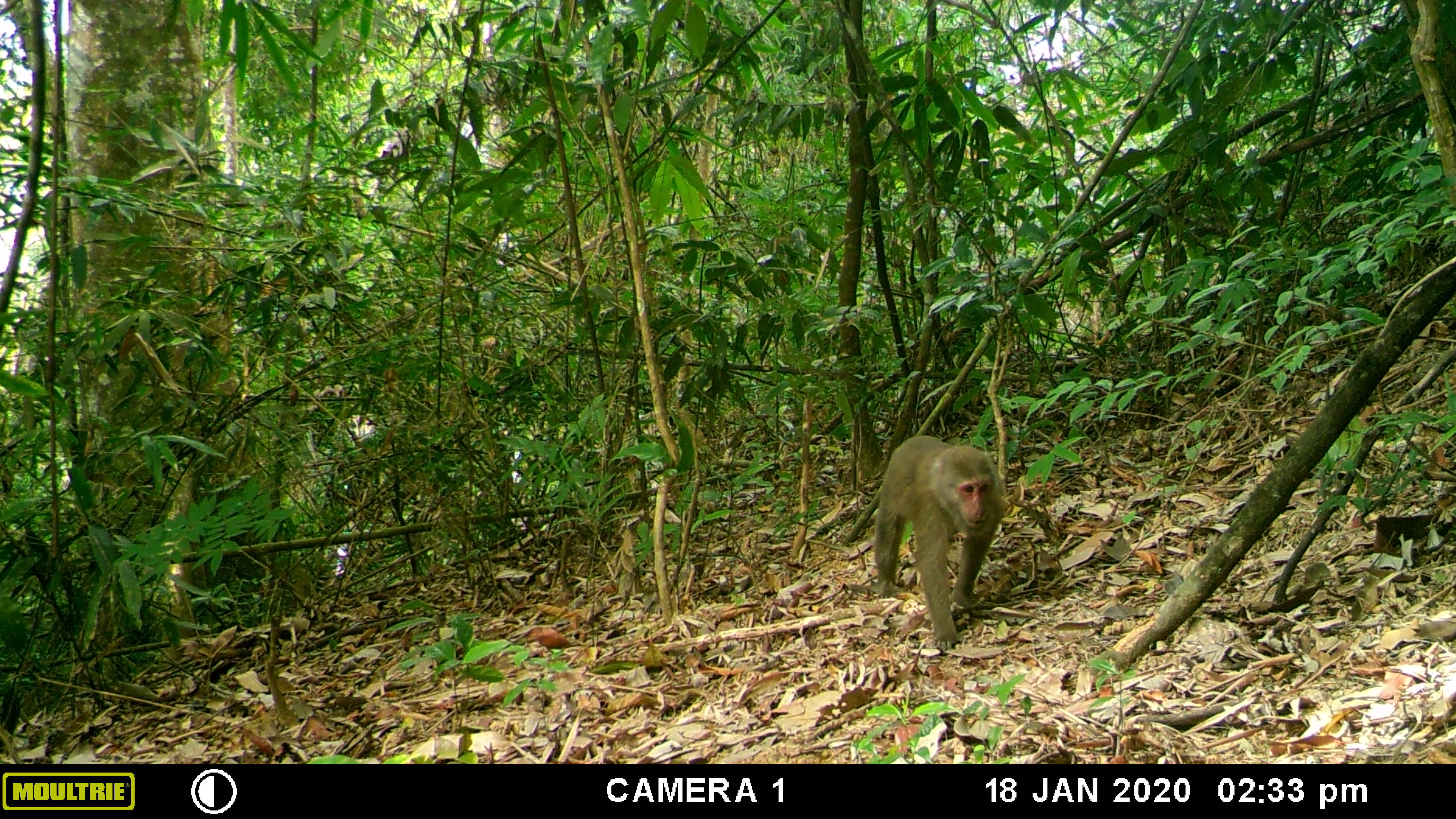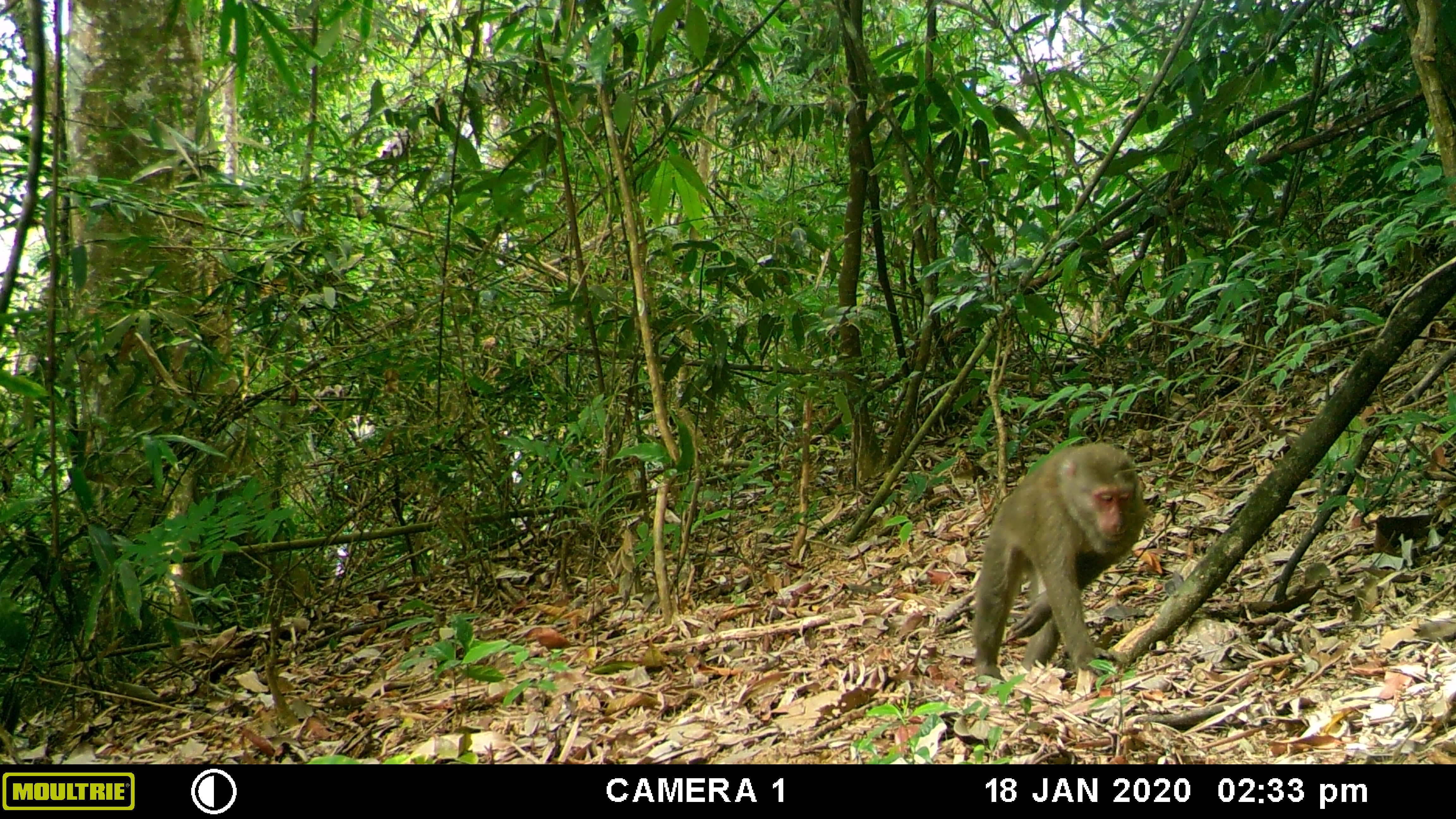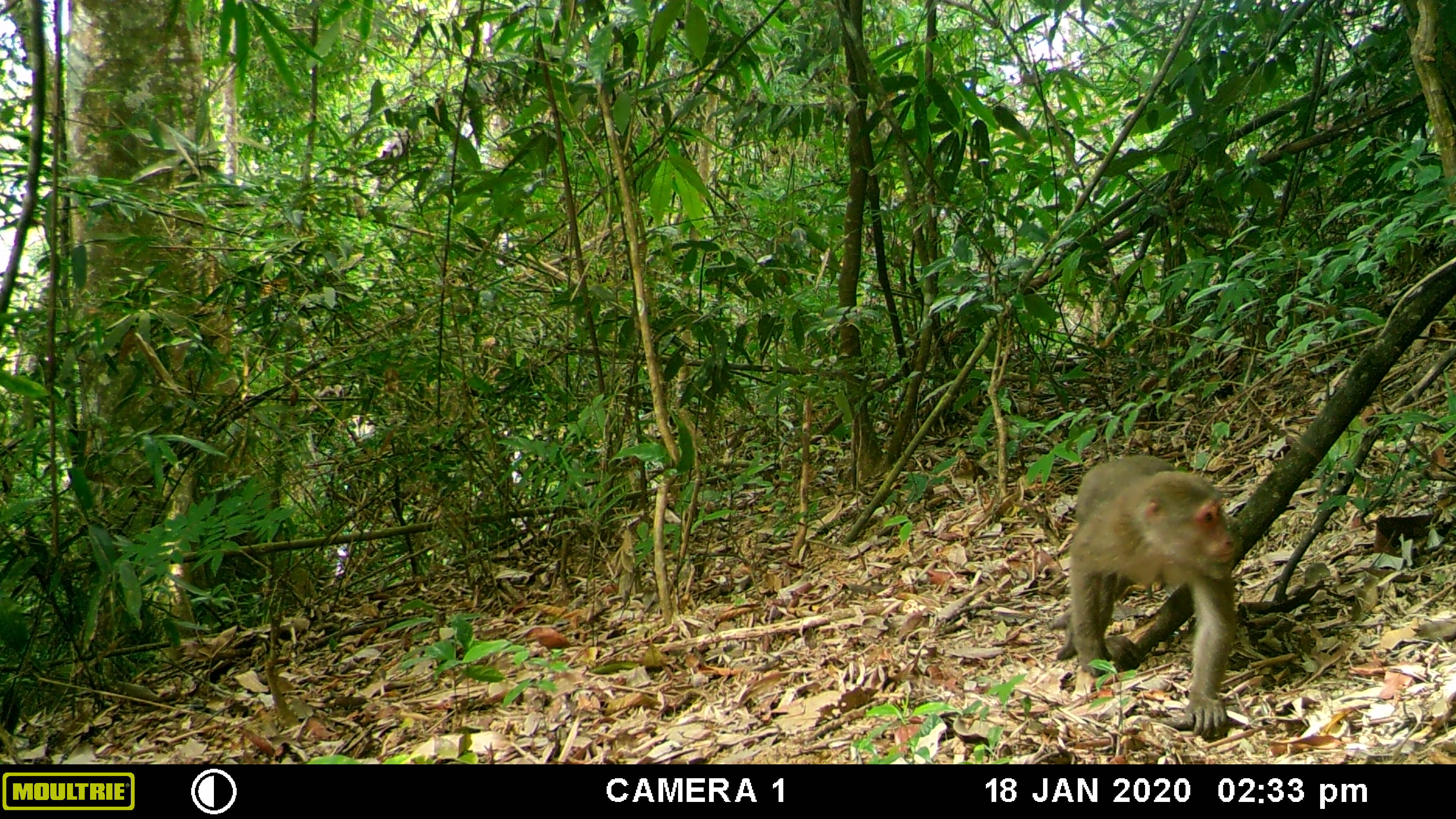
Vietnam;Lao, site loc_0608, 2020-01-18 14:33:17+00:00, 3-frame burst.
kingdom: Animalia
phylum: Chordata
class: Mammalia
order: Primates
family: Cercopithecidae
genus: Macaca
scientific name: Macaca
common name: macaques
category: assam or rhesus macaque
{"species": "assam or rhesus macaque (macaques) (Macaca)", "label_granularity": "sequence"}